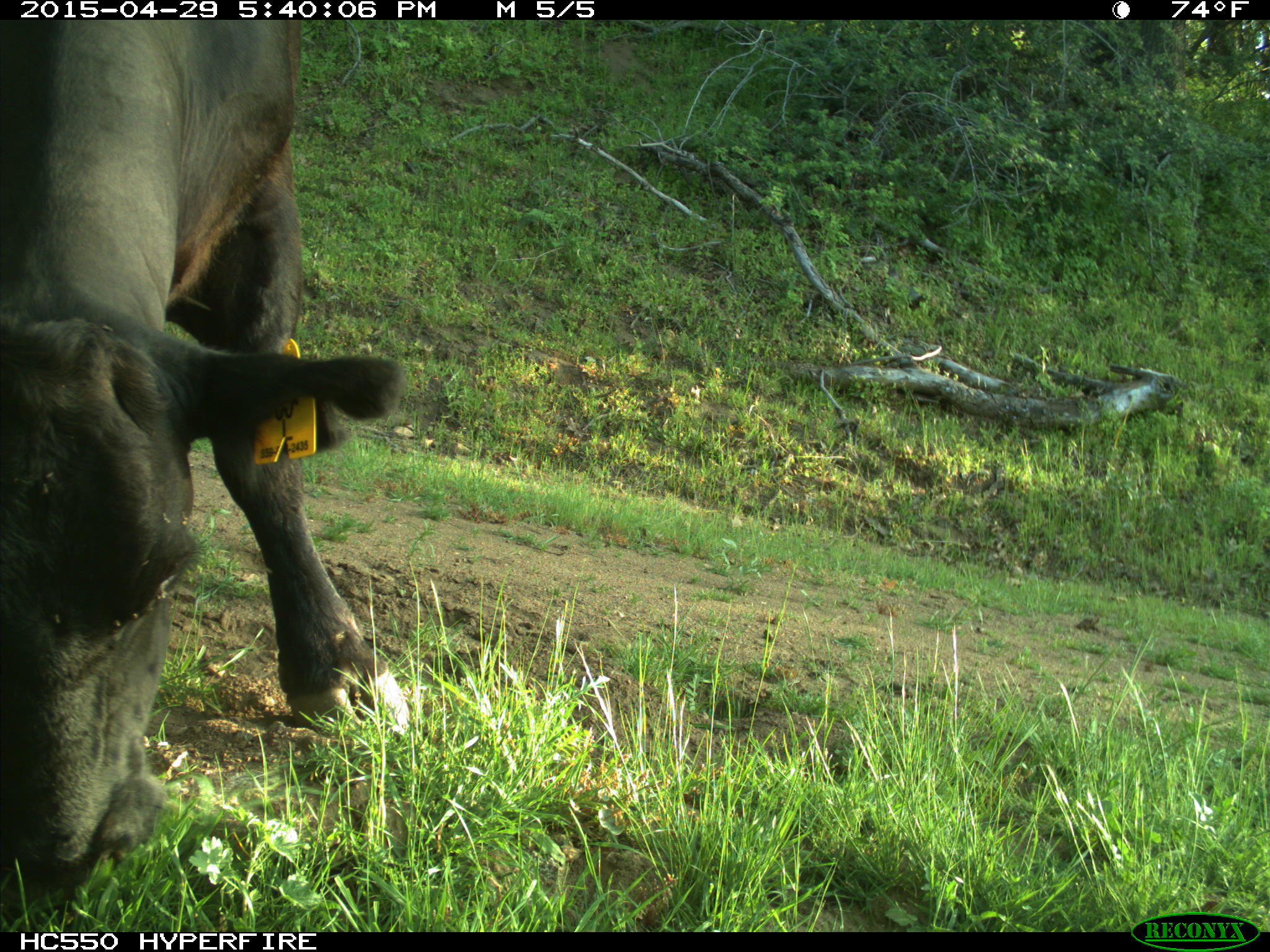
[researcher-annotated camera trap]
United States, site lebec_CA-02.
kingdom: Animalia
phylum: Chordata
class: Mammalia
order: Artiodactyla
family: Bovidae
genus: Bos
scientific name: Bos taurus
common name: domestic cow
Bos taurus (domestic cow).